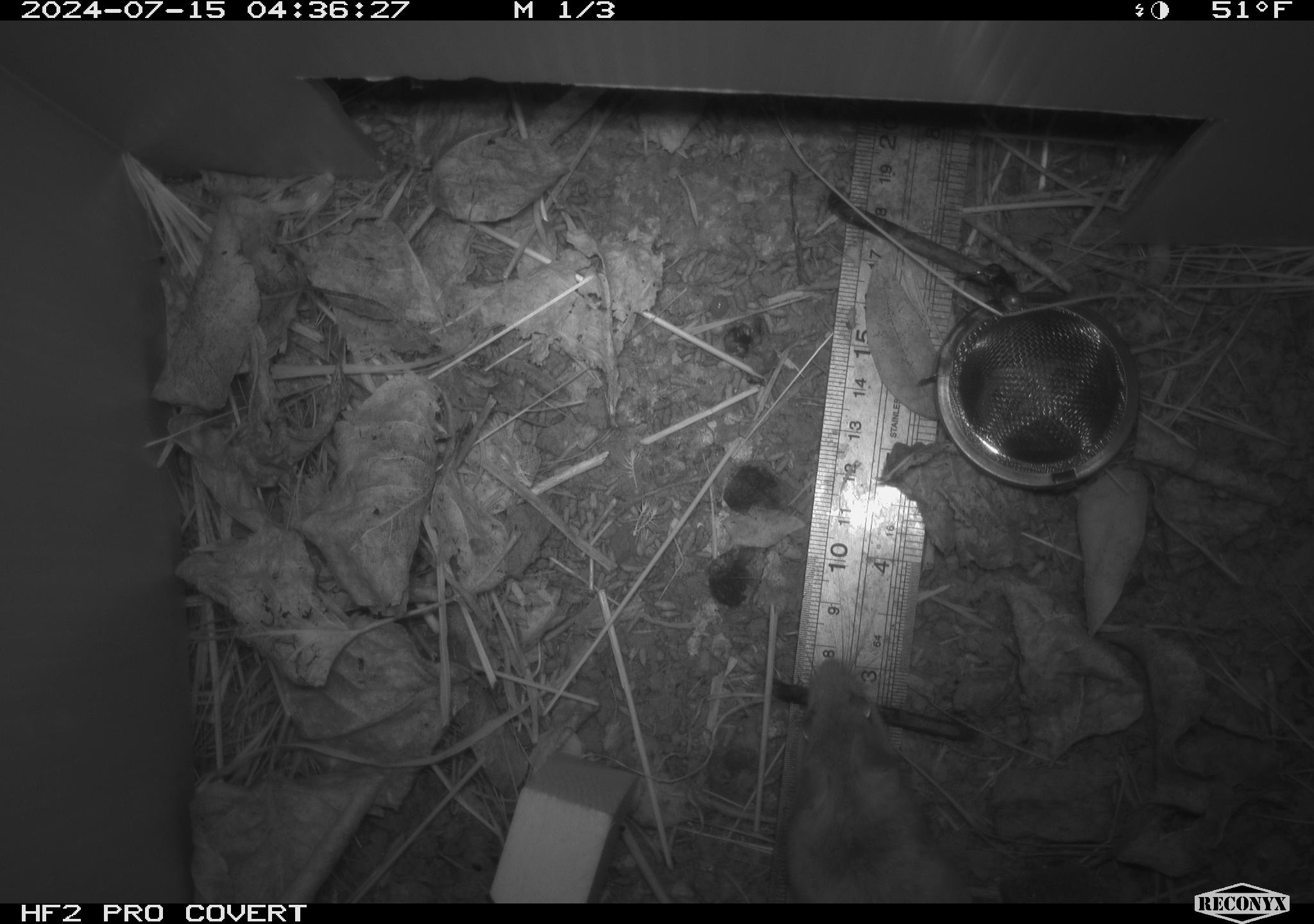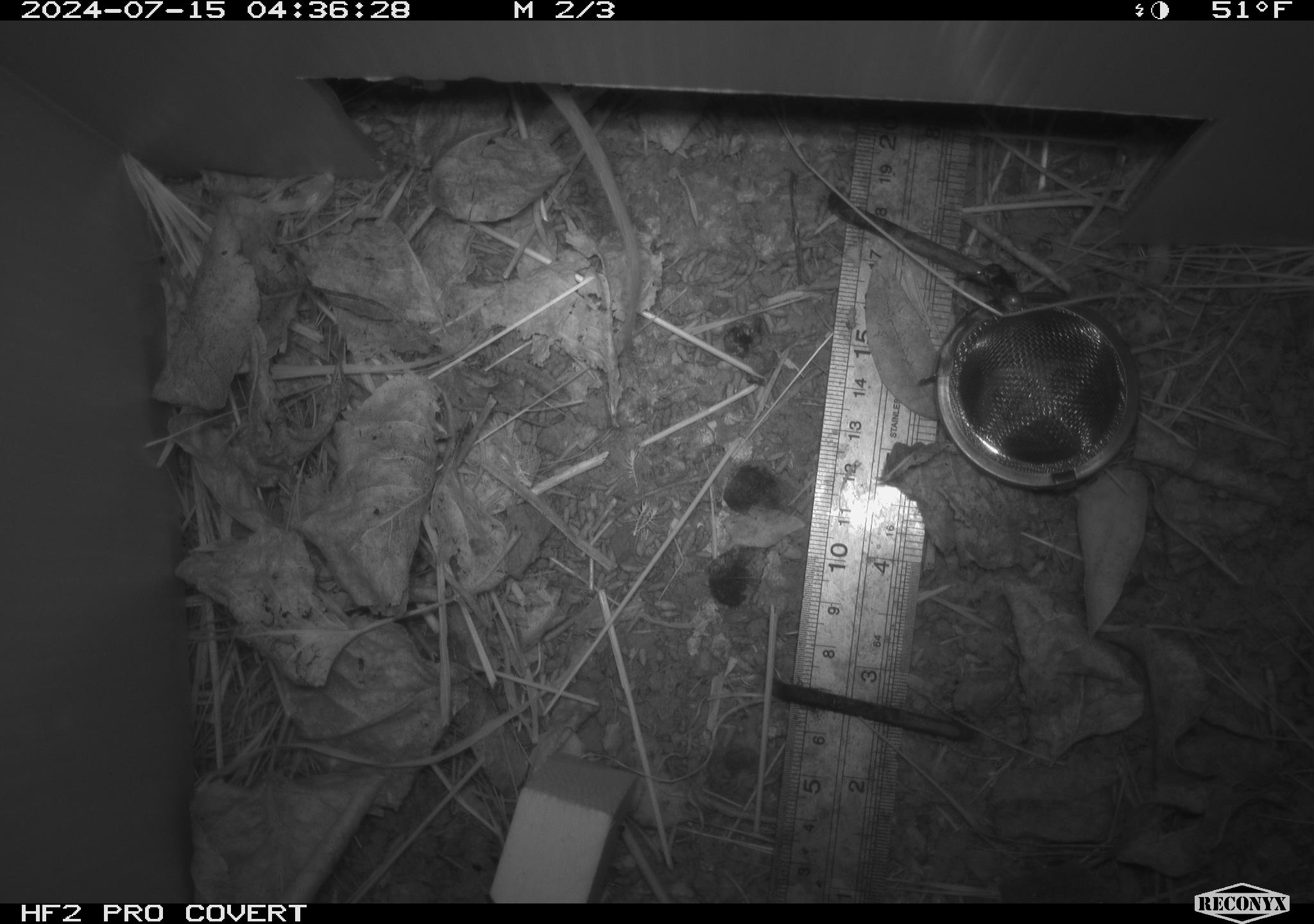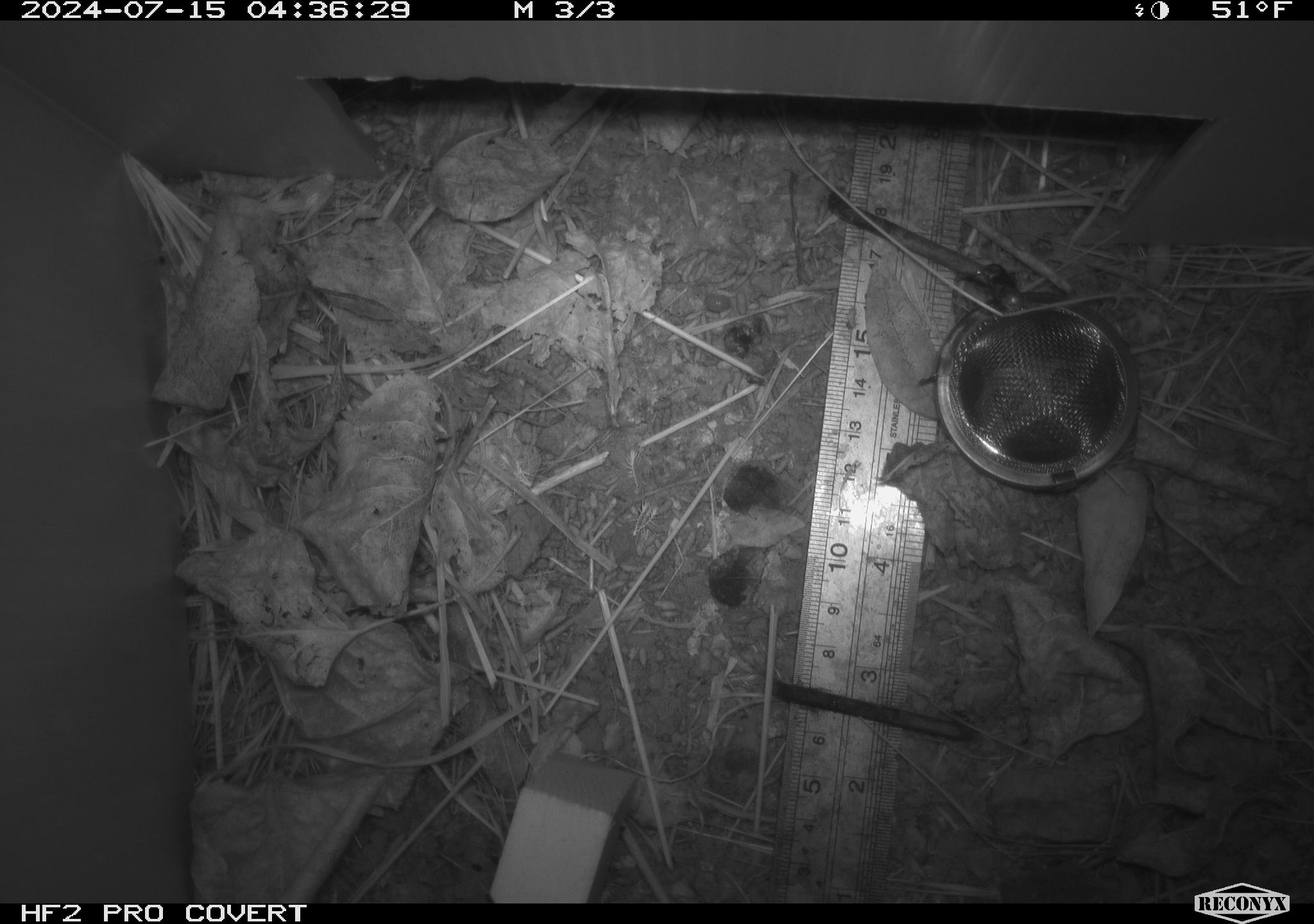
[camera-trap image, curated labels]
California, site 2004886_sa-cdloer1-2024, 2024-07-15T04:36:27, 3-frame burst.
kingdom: Animalia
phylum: Chordata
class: Mammalia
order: Rodentia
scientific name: Rodentia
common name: mouse species